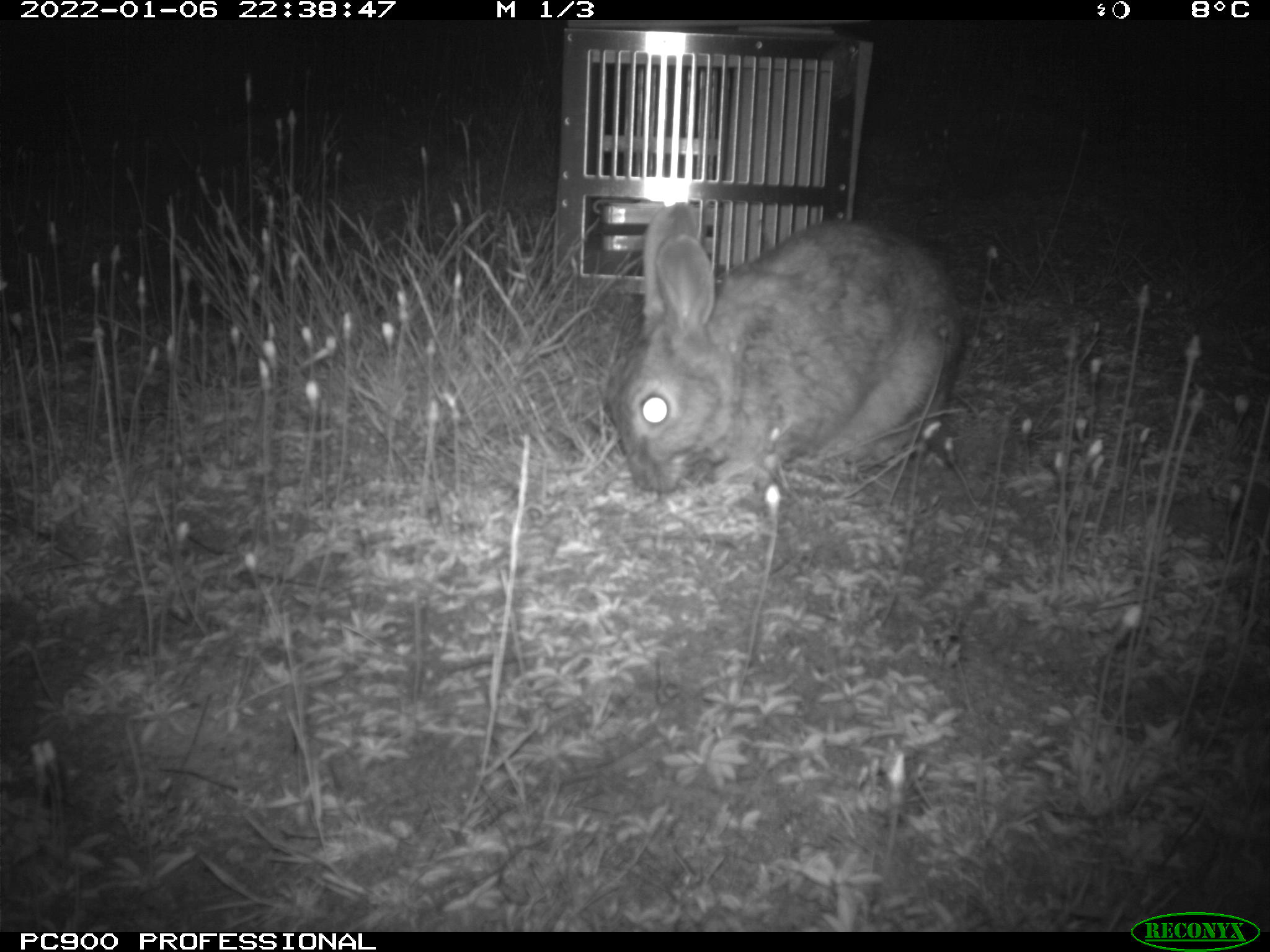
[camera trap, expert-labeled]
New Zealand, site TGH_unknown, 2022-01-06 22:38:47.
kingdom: Animalia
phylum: Chordata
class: Mammalia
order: Lagomorpha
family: Leporidae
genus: Oryctolagus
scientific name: Oryctolagus cuniculus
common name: european rabbit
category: rabbit